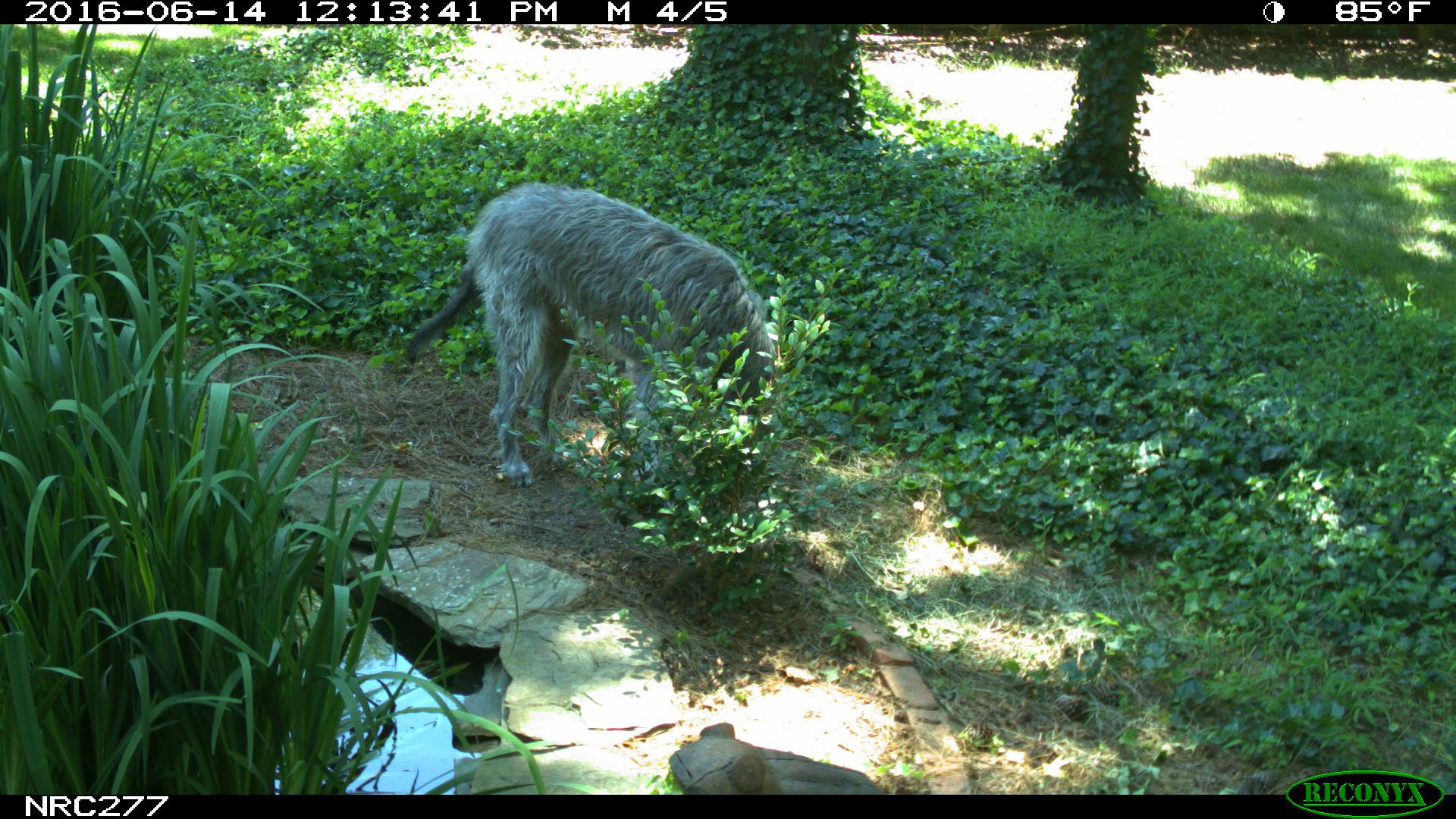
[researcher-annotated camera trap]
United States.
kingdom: Animalia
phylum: Chordata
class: Mammalia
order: Carnivora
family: Canidae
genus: Canis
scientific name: Canis familiaris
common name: domestic dog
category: Dog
Dog (domestic dog) (Canis familiaris).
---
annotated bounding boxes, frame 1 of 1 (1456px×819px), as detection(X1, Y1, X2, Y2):
Dog: detection(388, 186, 771, 475)